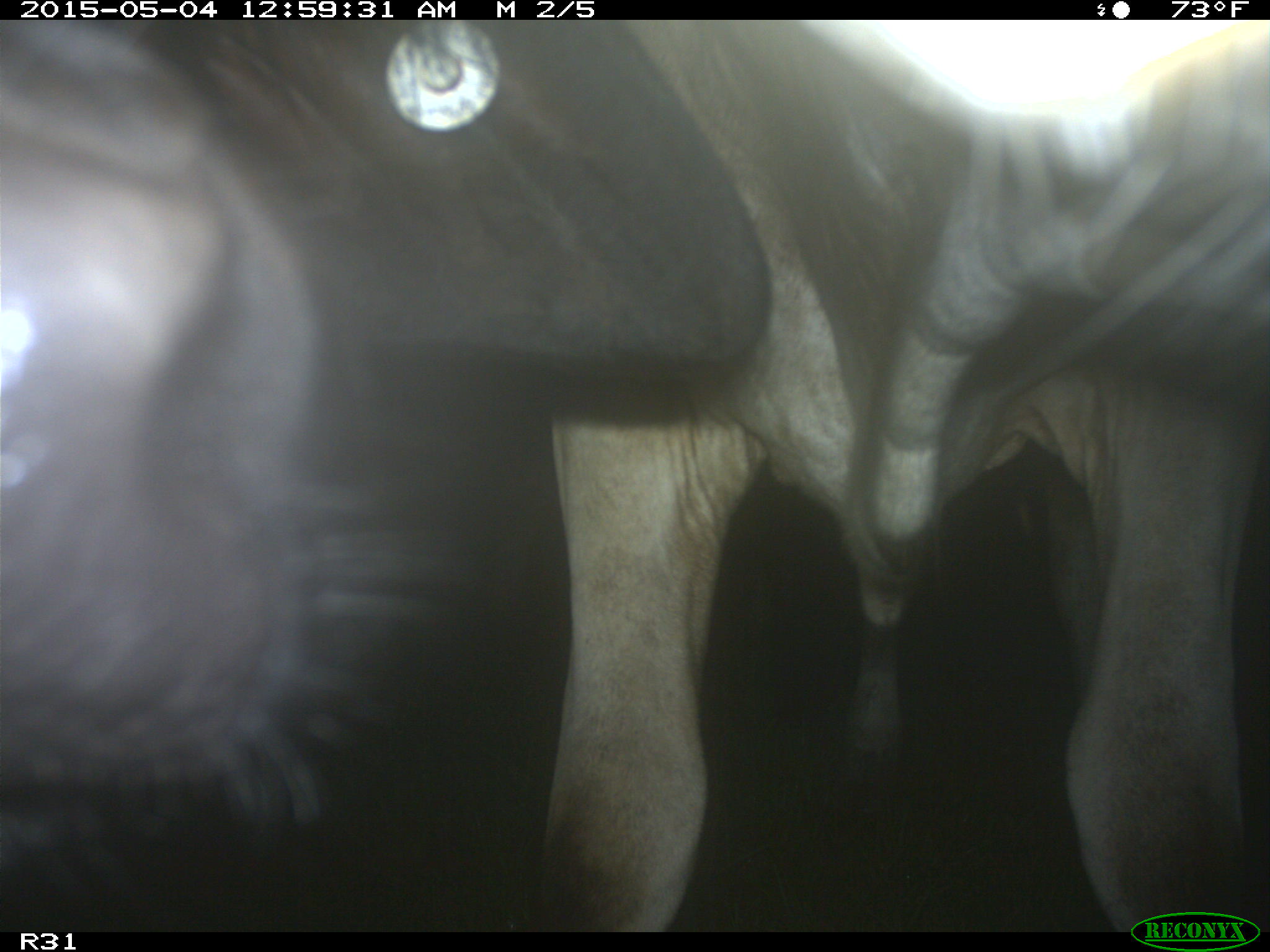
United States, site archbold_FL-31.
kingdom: Animalia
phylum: Chordata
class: Mammalia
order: Artiodactyla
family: Bovidae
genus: Bos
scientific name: Bos taurus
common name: domestic cow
Bos taurus (domestic cow).